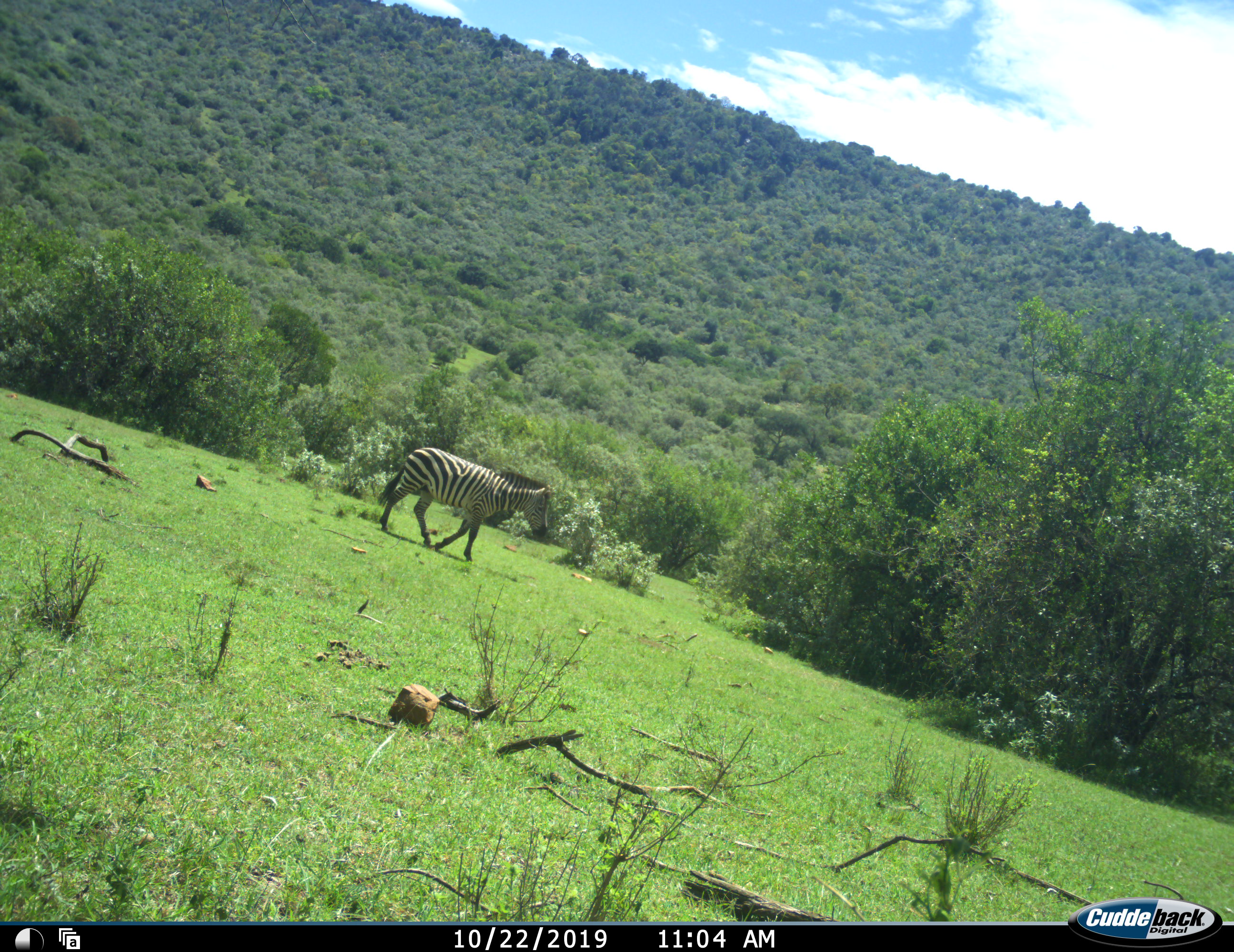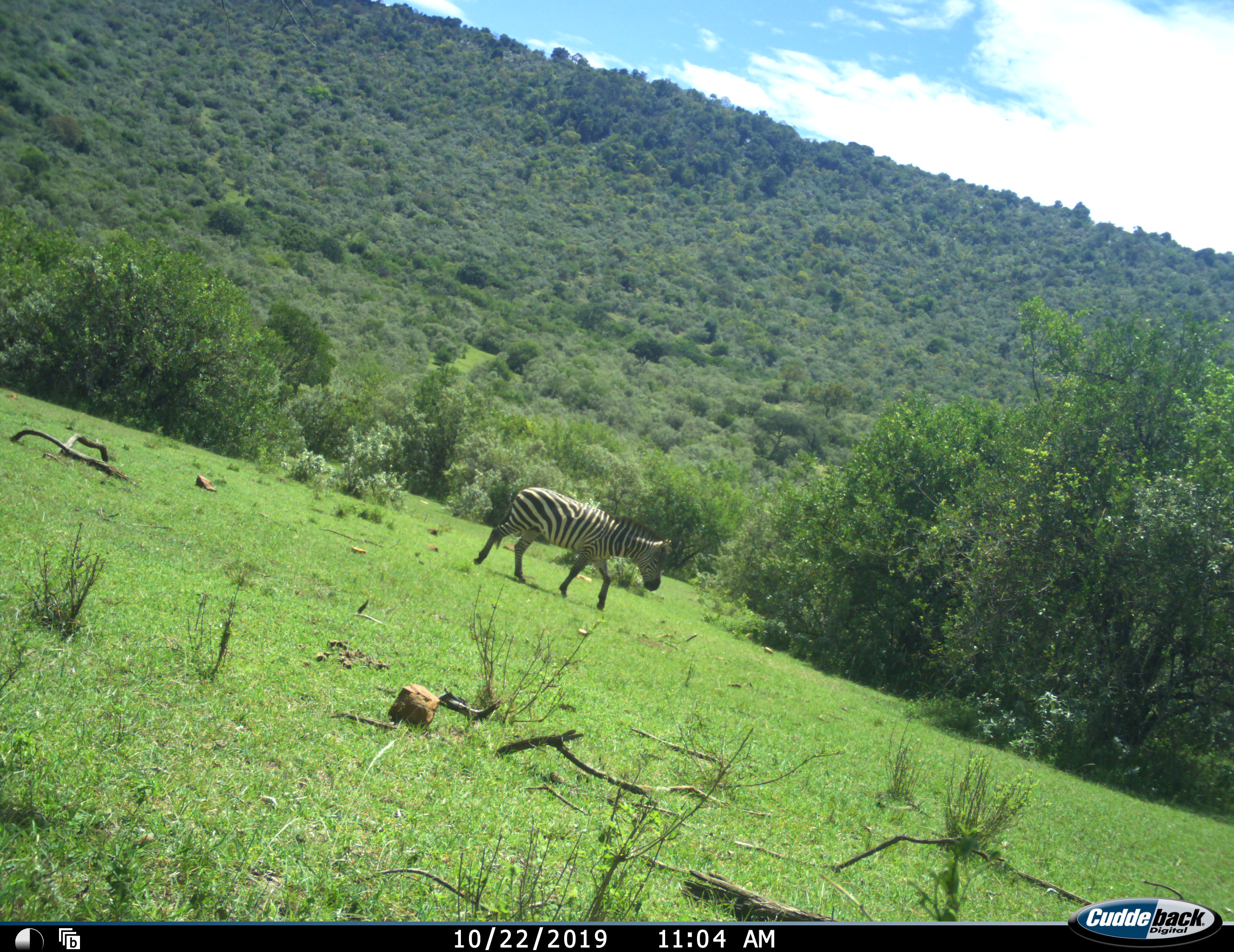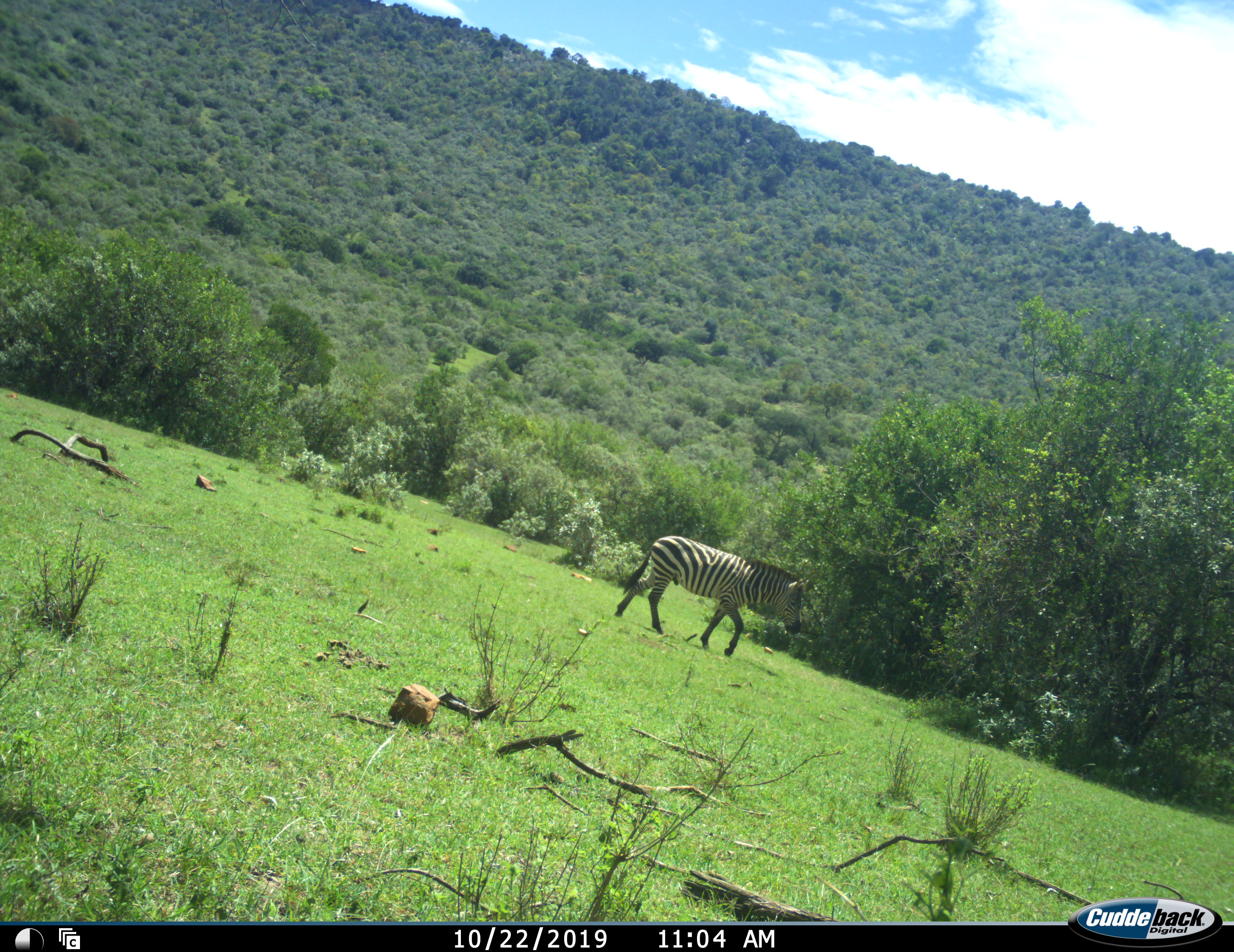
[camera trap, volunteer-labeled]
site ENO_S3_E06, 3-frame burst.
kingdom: Animalia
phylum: Chordata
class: Mammalia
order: Perissodactyla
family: Equidae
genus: Equus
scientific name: Equus quagga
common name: plains zebra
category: zebraplains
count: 1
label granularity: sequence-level